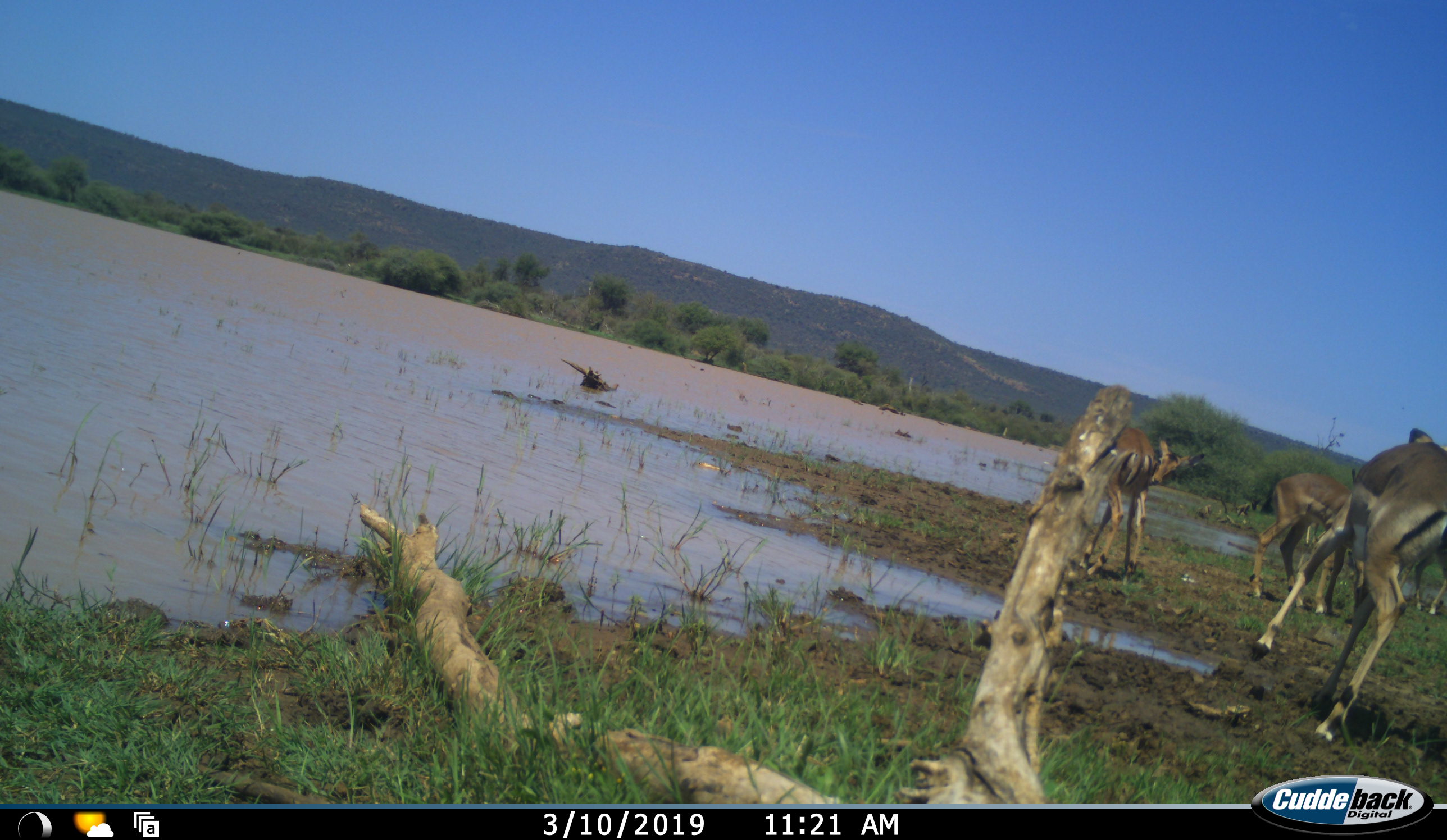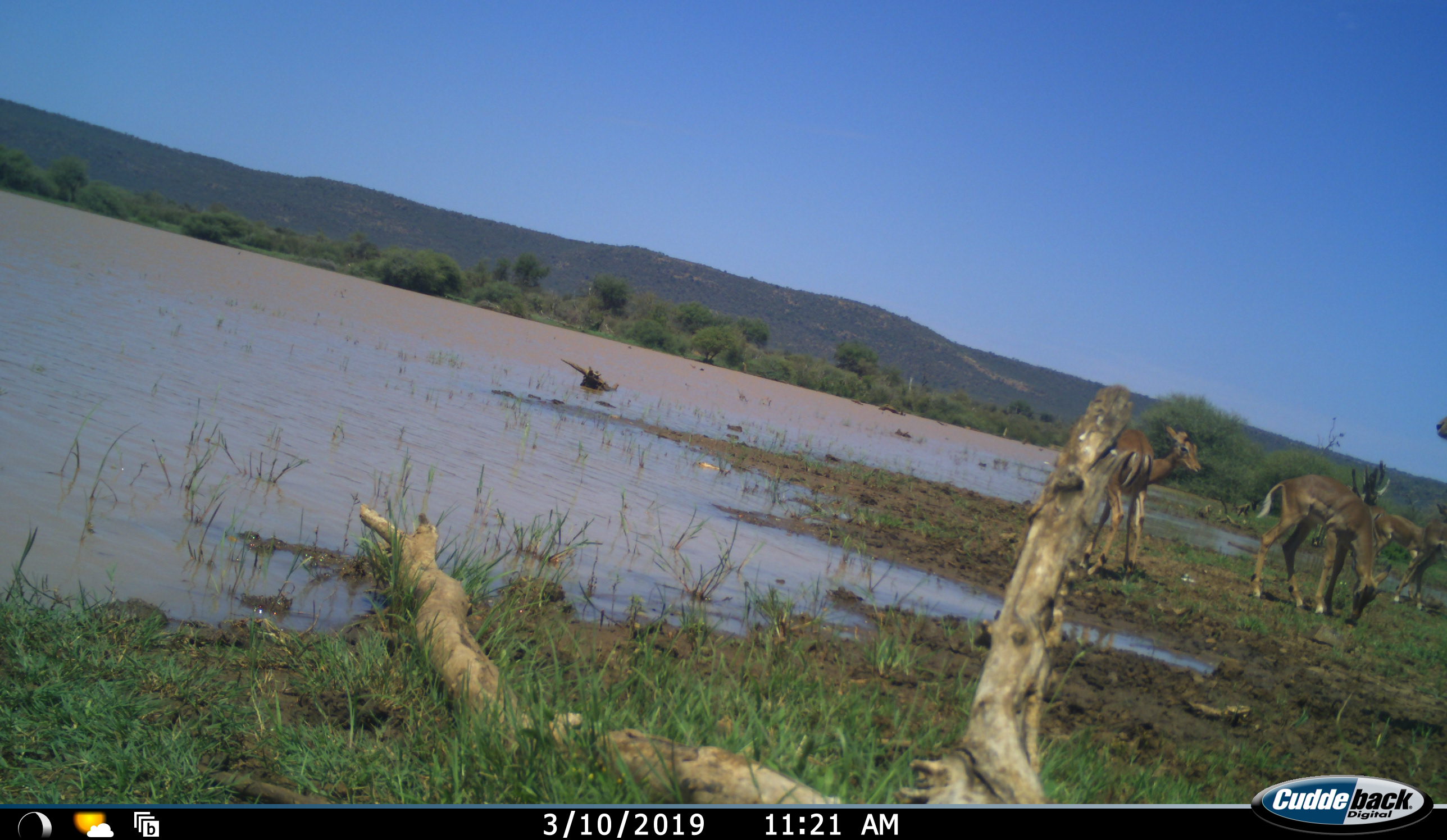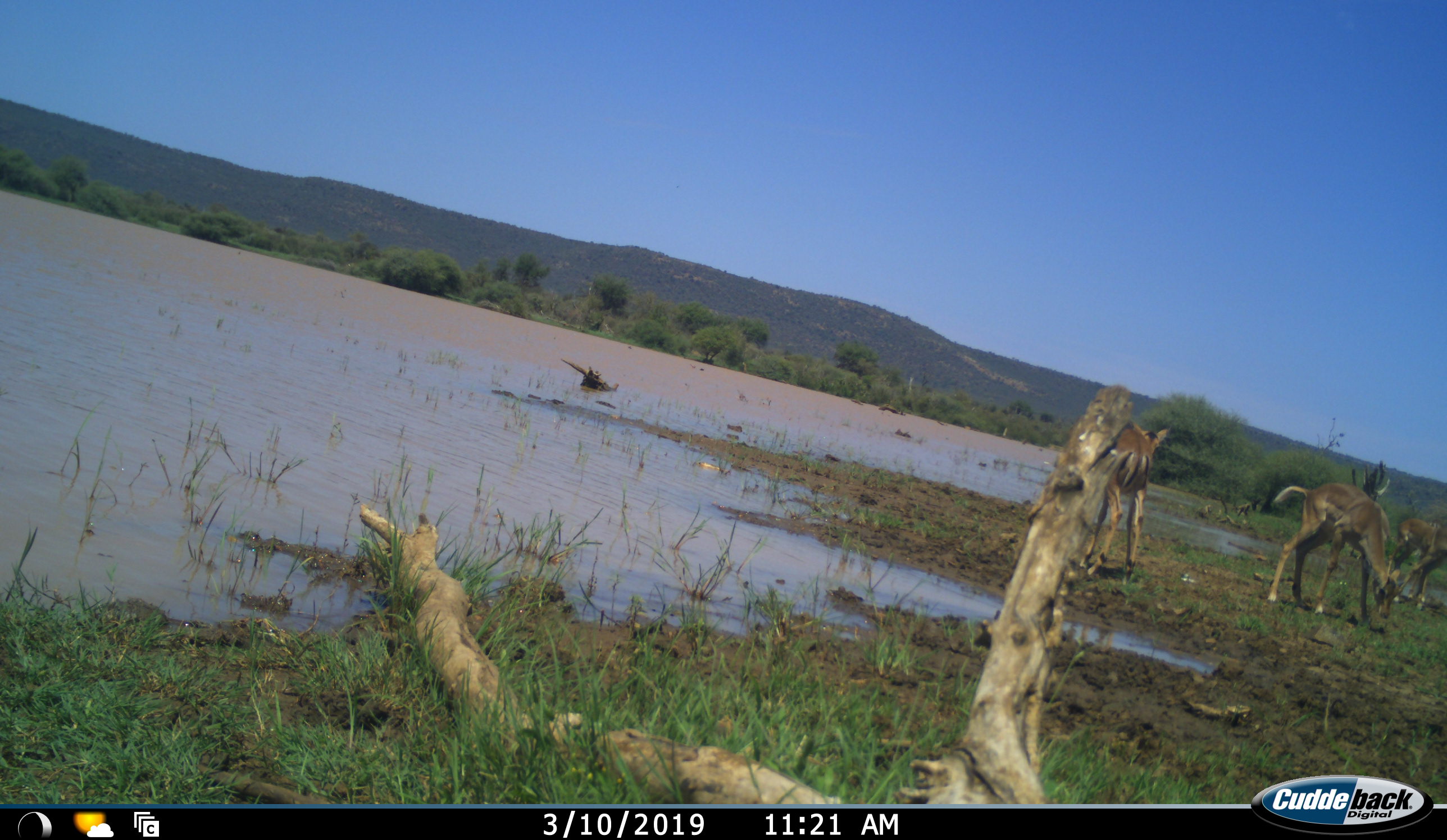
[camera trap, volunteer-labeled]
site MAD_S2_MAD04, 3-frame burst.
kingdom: Animalia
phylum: Chordata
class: Mammalia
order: Artiodactyla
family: Bovidae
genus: Aepyceros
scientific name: Aepyceros melampus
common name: impala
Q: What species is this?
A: Impala (Aepyceros melampus).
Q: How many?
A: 4.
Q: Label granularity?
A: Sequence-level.